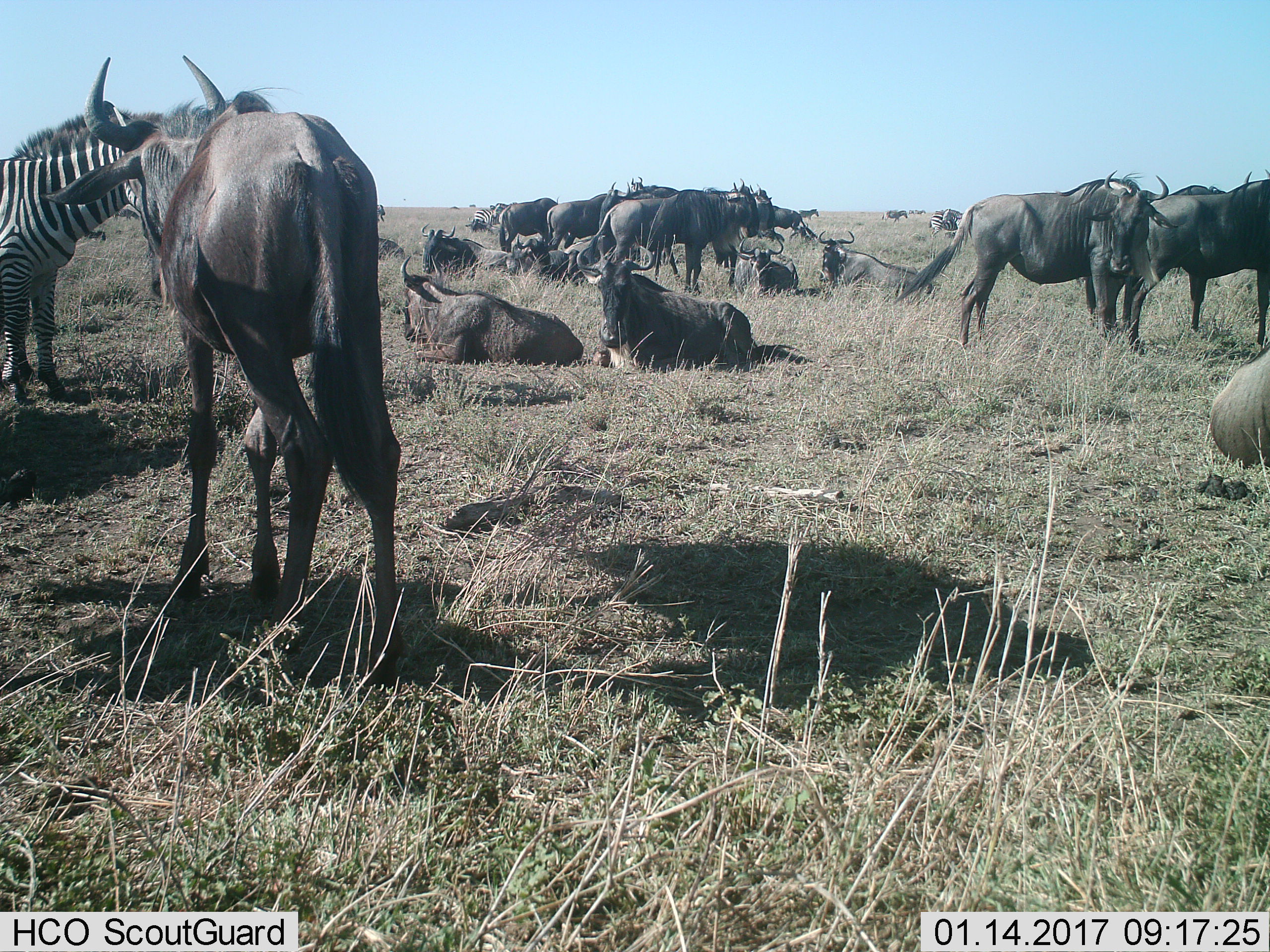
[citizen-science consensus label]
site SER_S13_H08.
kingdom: Animalia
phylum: Chordata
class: Mammalia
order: Artiodactyla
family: Bovidae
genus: Connochaetes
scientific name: Connochaetes taurinus taurinus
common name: blue wildebeest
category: wildebeestblue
Wildebeestblue (blue wildebeest) (Connochaetes taurinus taurinus), count 11-50. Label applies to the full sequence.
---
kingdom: Animalia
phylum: Chordata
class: Mammalia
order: Perissodactyla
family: Equidae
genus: Equus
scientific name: Equus quagga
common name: plains zebra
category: zebraplains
Zebraplains (plains zebra) (Equus quagga), count 5. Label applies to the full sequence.